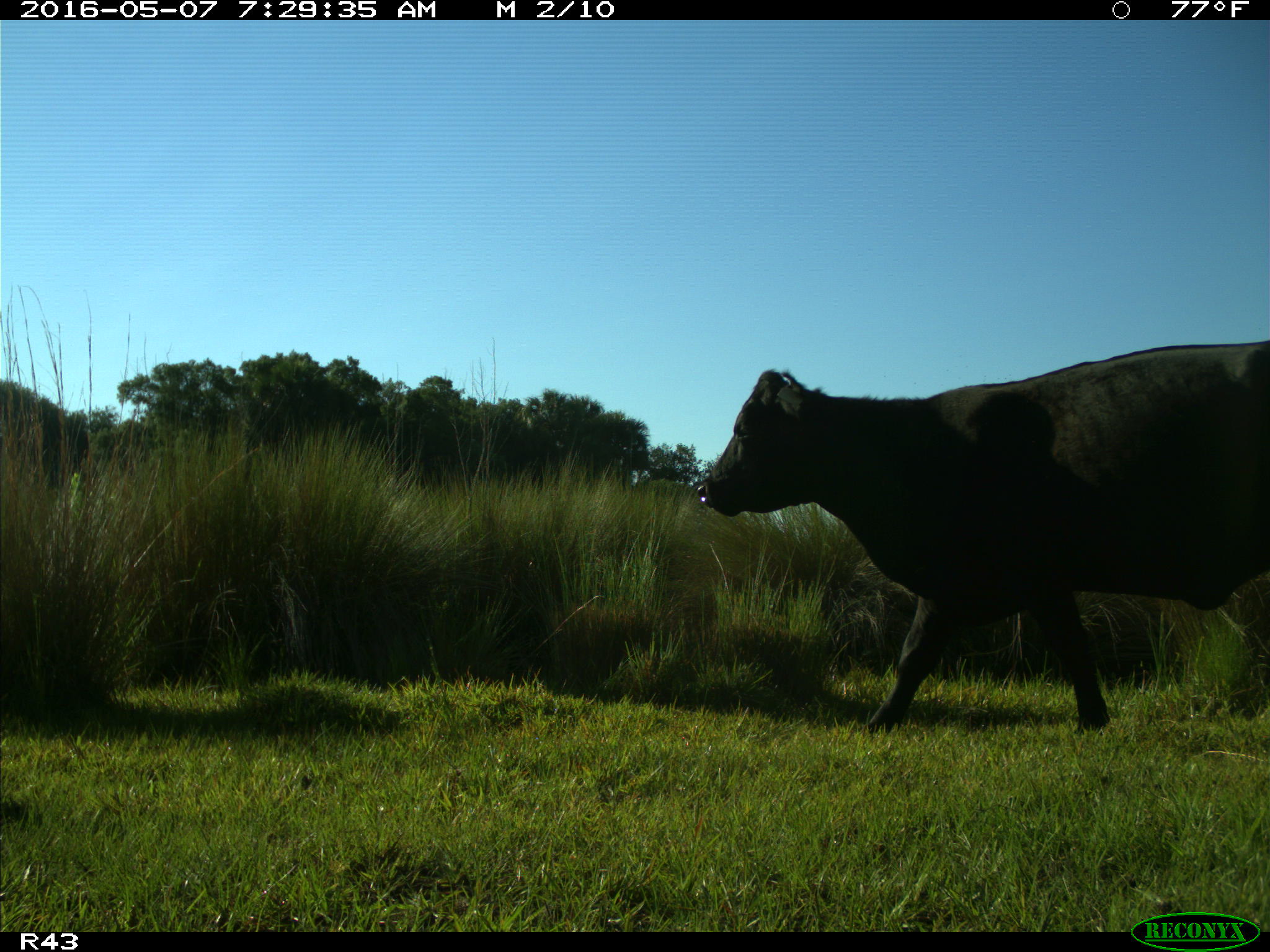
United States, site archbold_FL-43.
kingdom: Animalia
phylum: Chordata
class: Mammalia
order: Artiodactyla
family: Bovidae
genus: Bos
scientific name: Bos taurus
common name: domestic cow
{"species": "Bos taurus (domestic cow)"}